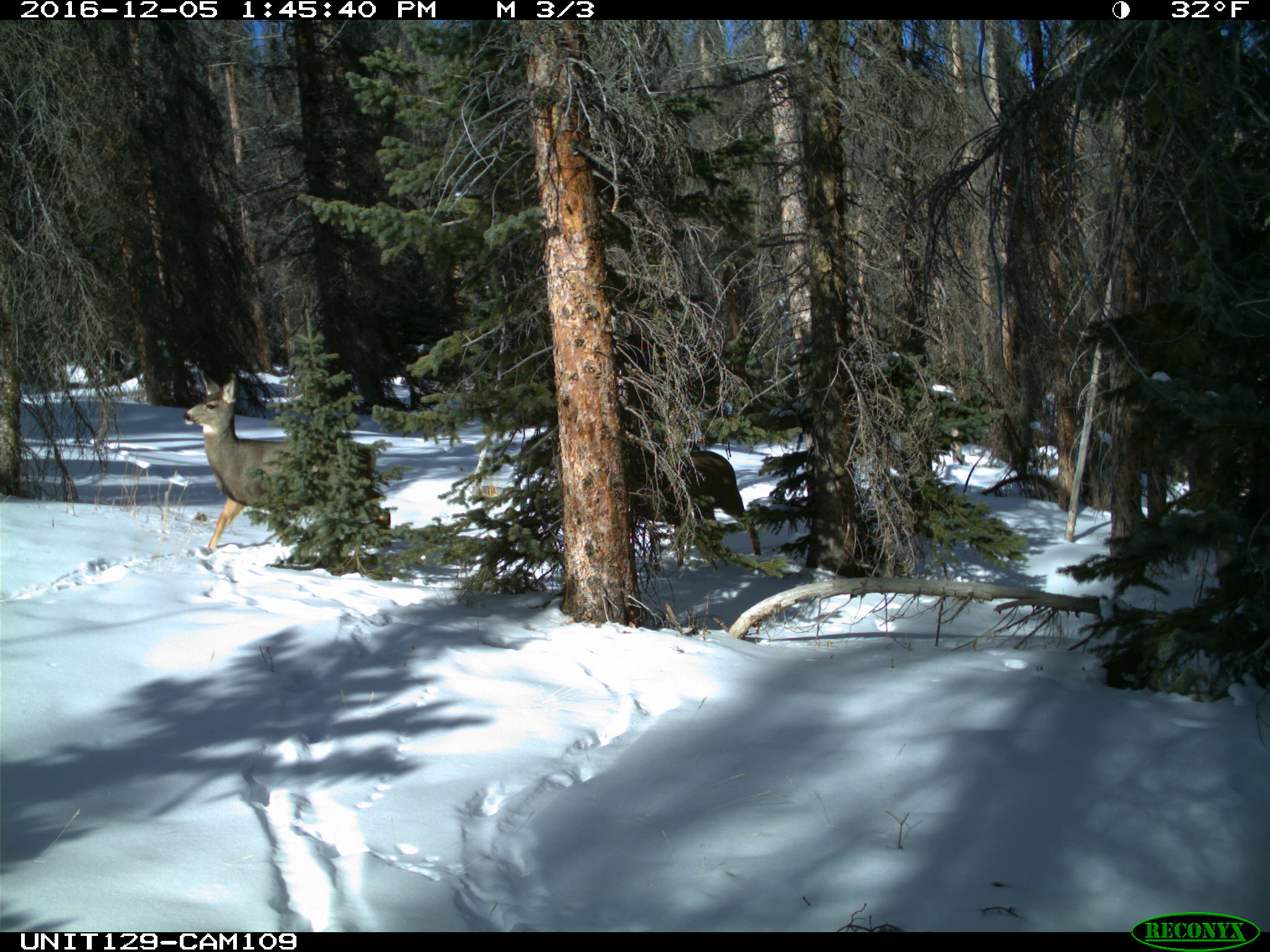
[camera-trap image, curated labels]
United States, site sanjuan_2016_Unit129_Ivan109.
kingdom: Animalia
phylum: Chordata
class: Mammalia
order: Artiodactyla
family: Cervidae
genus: Odocoileus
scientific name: Odocoileus hemionus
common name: mule deer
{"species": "Odocoileus hemionus (mule deer)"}